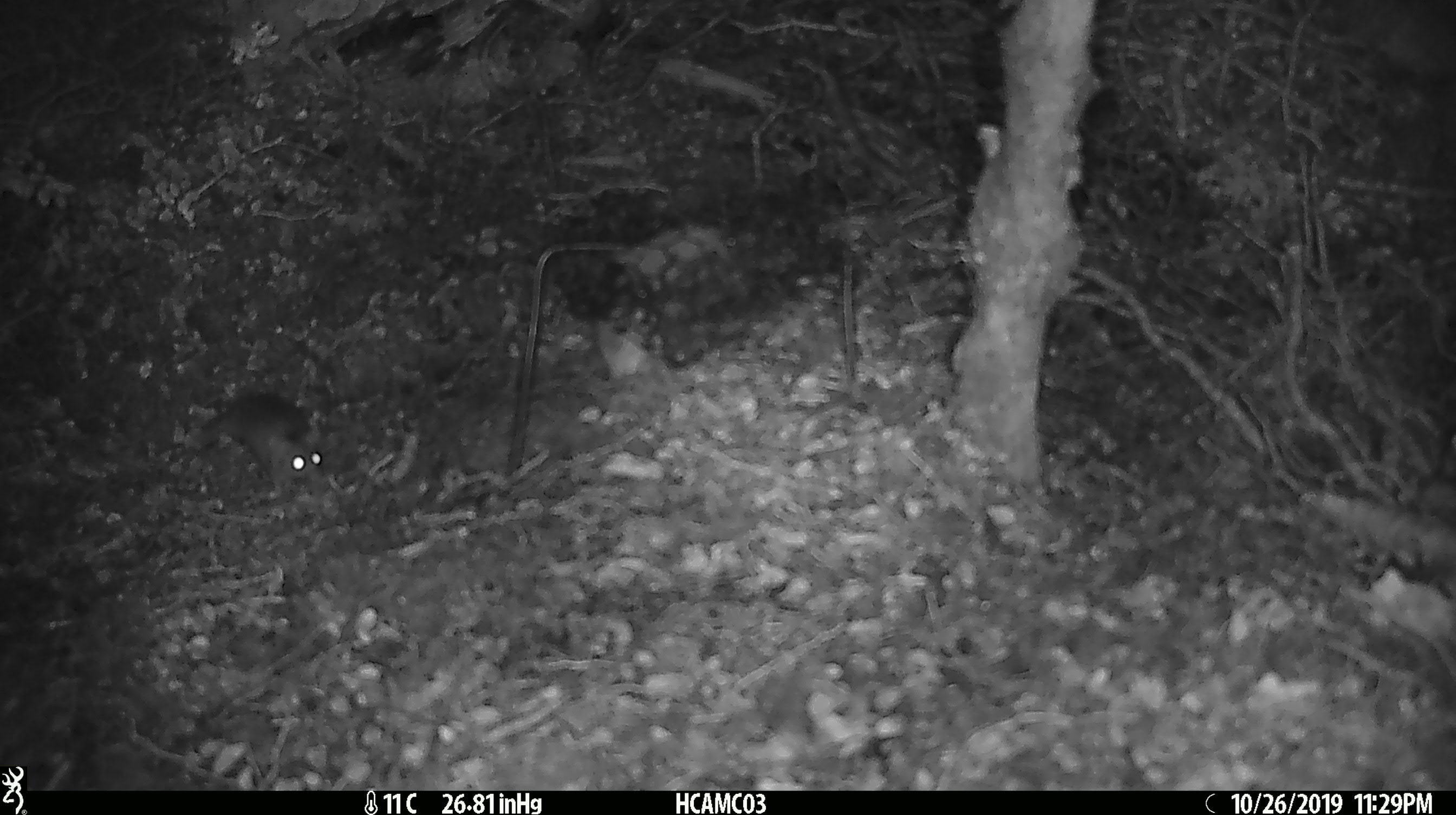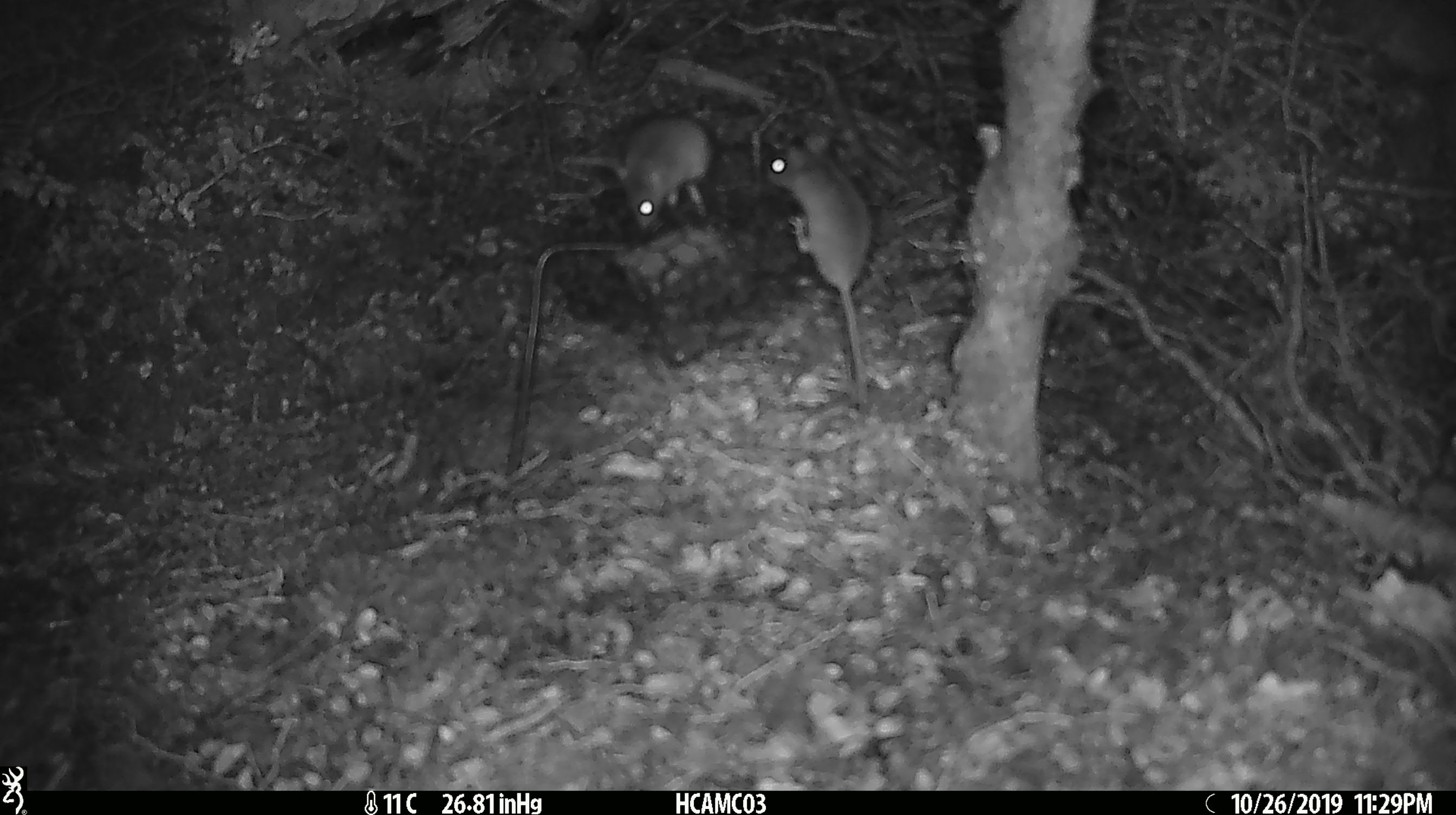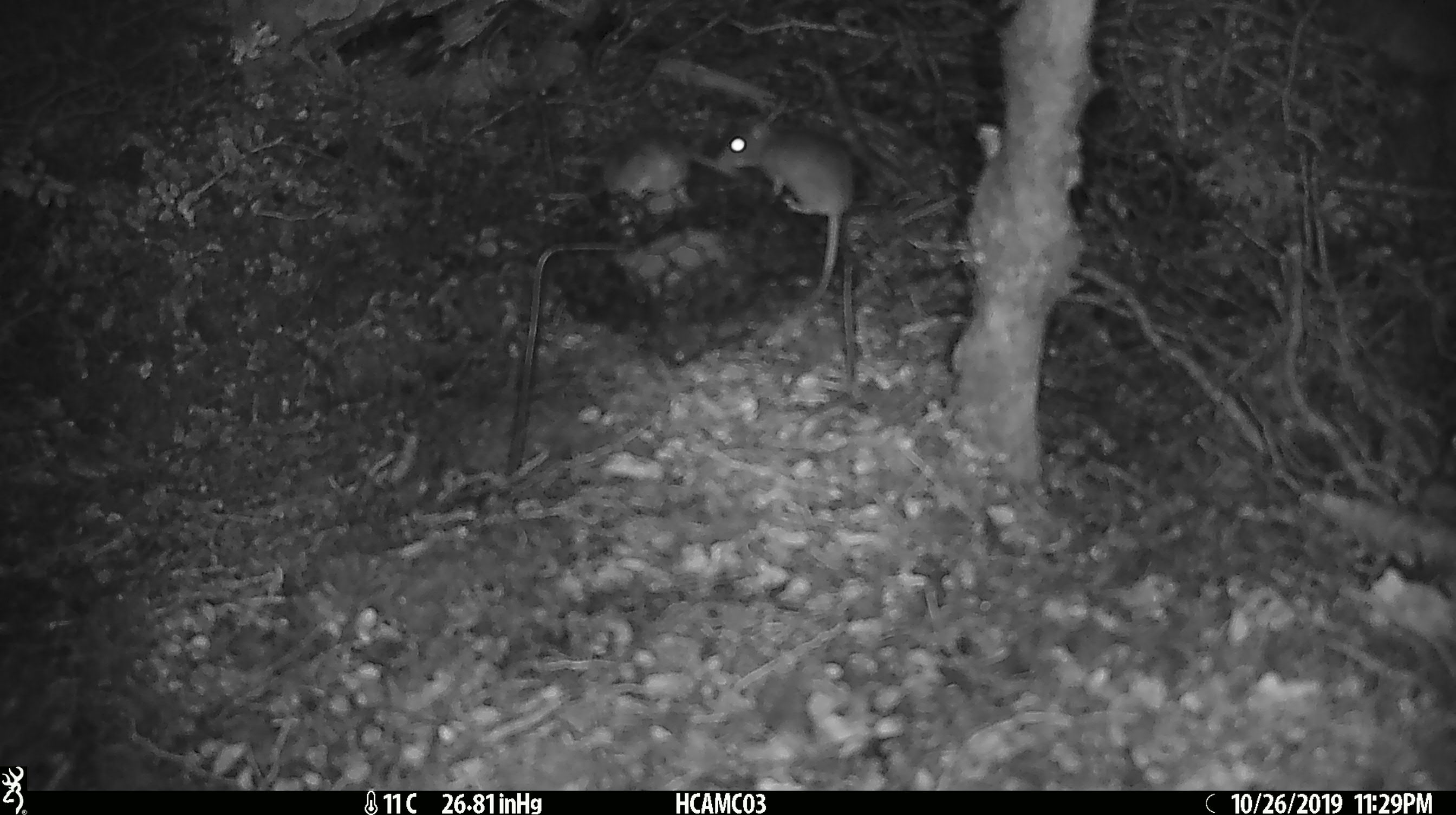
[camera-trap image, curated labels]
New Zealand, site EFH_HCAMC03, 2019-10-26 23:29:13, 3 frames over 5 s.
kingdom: Animalia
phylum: Chordata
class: Mammalia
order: Rodentia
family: Muridae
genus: Mus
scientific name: Mus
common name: mouse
Mouse (Mus).